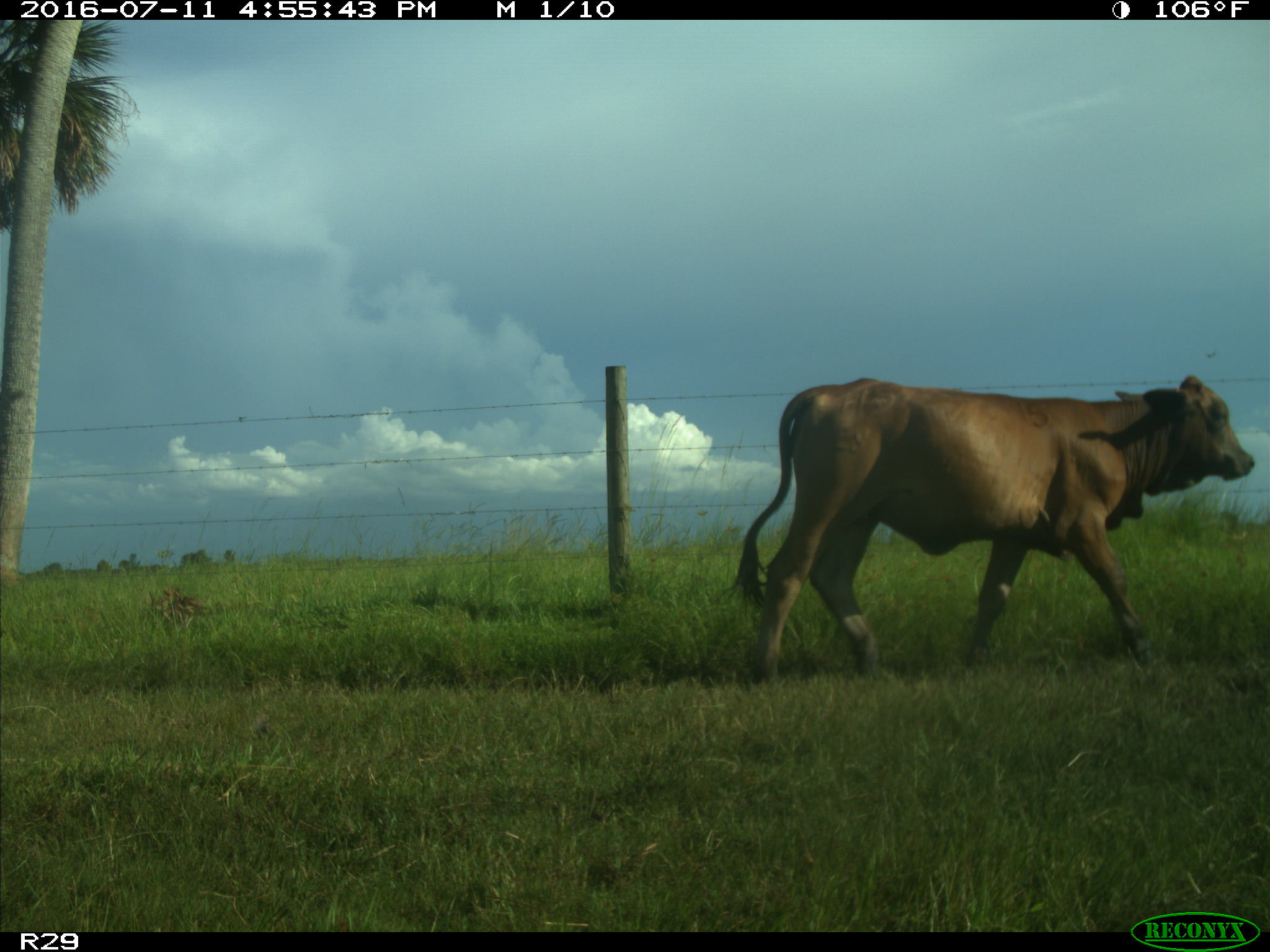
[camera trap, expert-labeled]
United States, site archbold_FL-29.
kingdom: Animalia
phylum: Chordata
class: Mammalia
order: Artiodactyla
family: Bovidae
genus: Bos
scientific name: Bos taurus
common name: domestic cow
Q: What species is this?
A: Bos taurus (domestic cow).